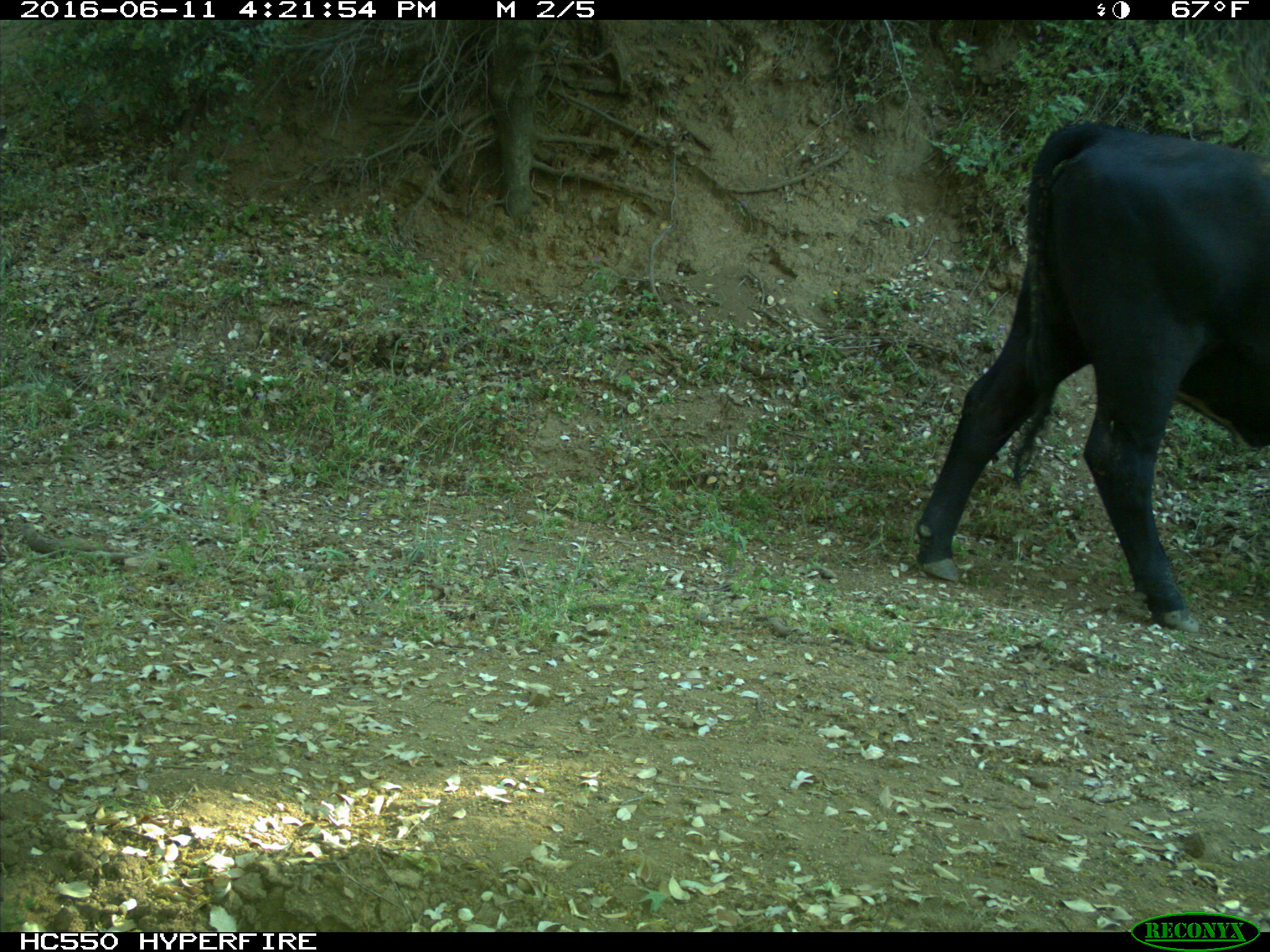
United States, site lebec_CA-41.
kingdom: Animalia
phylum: Chordata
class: Mammalia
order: Artiodactyla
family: Bovidae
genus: Bos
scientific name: Bos taurus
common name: domestic cow